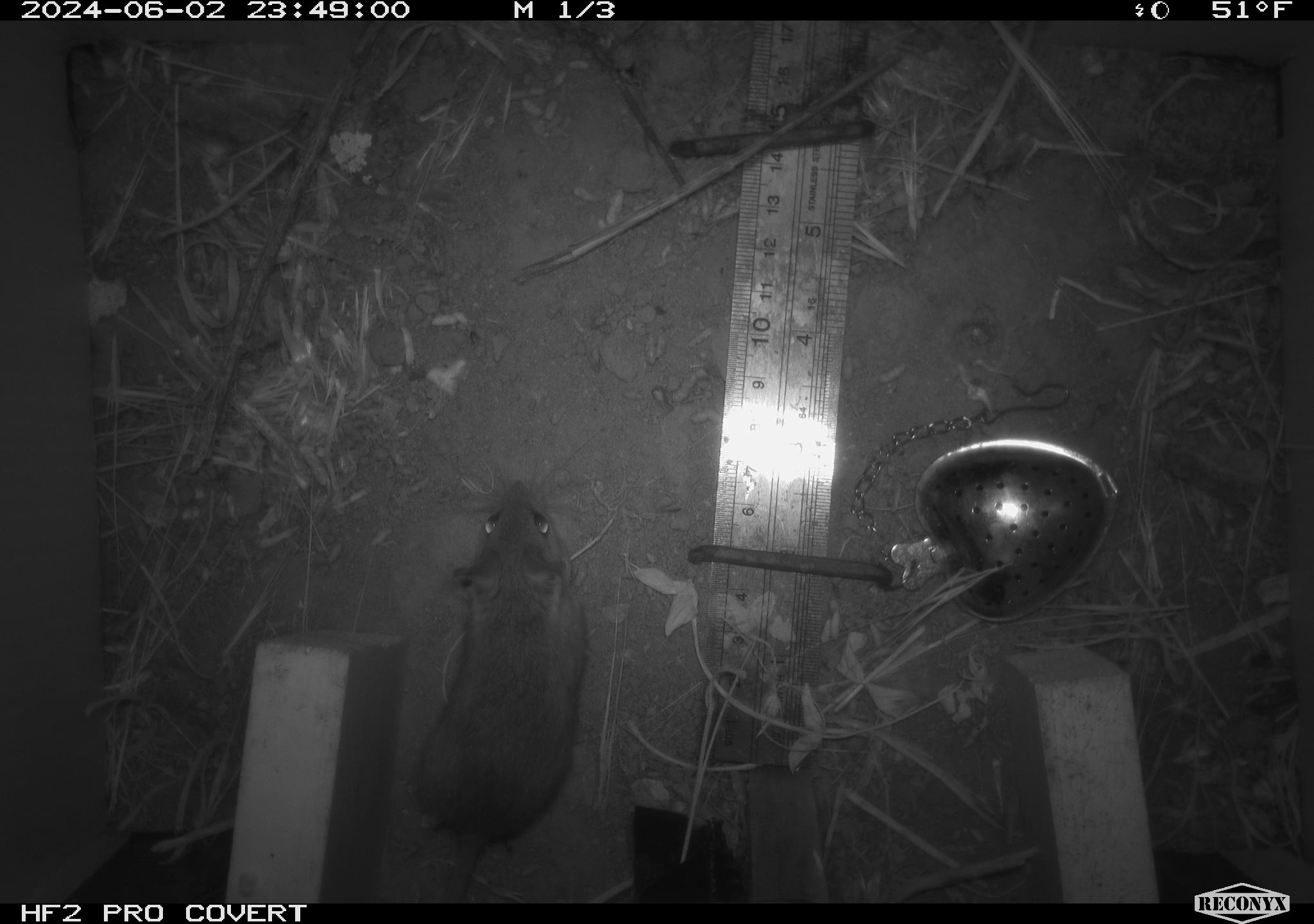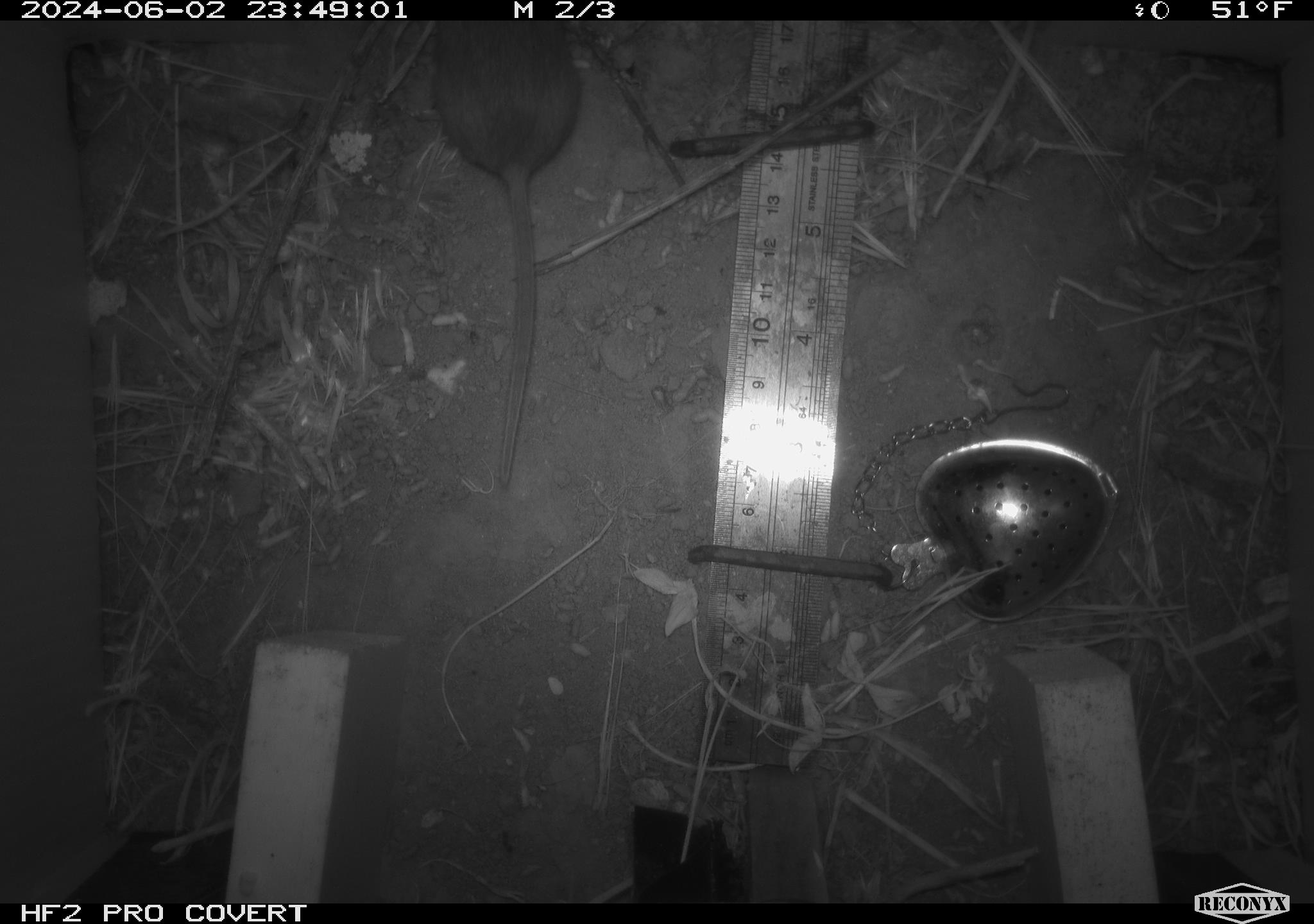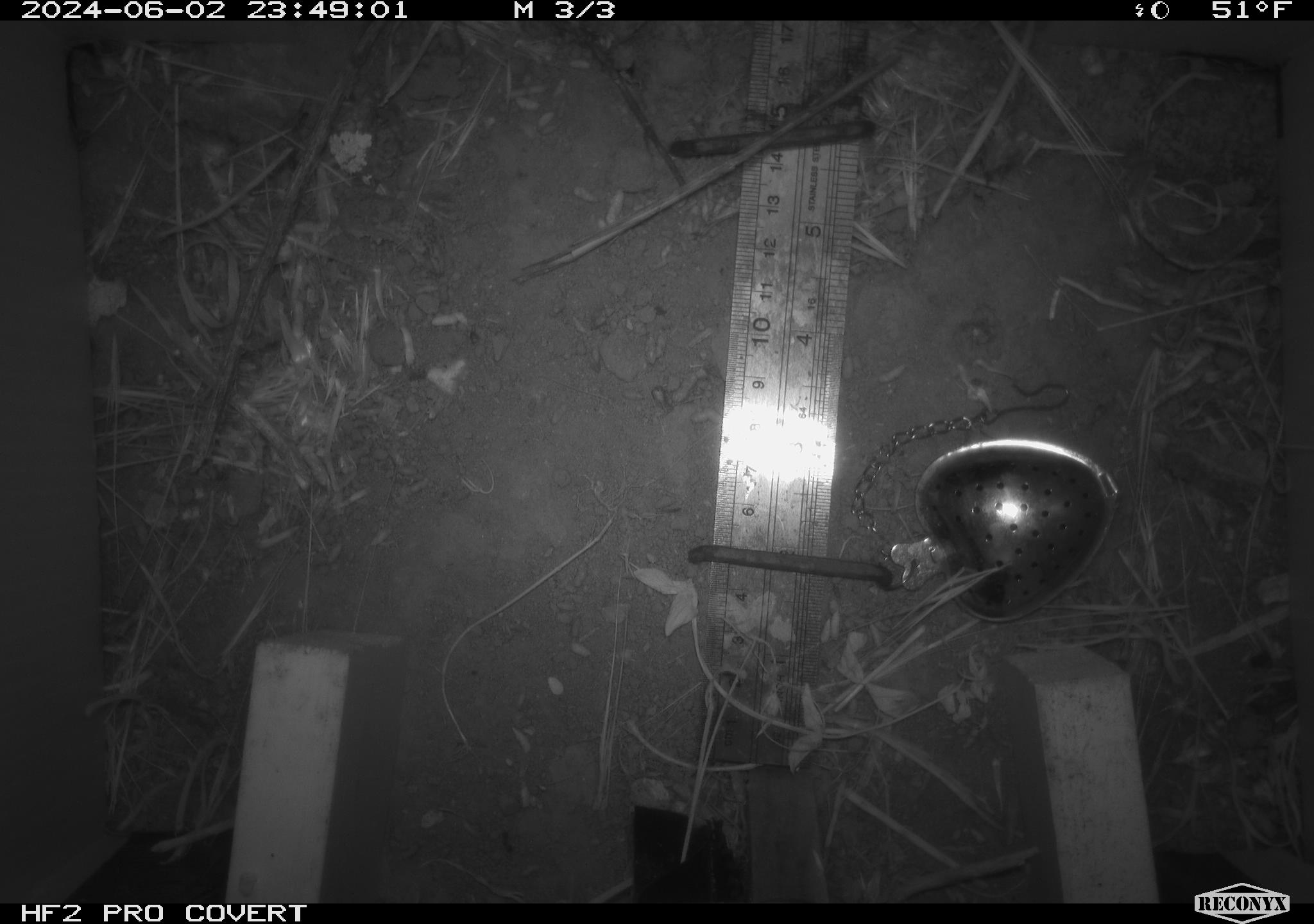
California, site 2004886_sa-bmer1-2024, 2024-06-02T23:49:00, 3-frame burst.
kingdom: Animalia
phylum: Chordata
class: Mammalia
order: Rodentia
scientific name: Rodentia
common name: mouse species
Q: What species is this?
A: Mouse species (Rodentia).